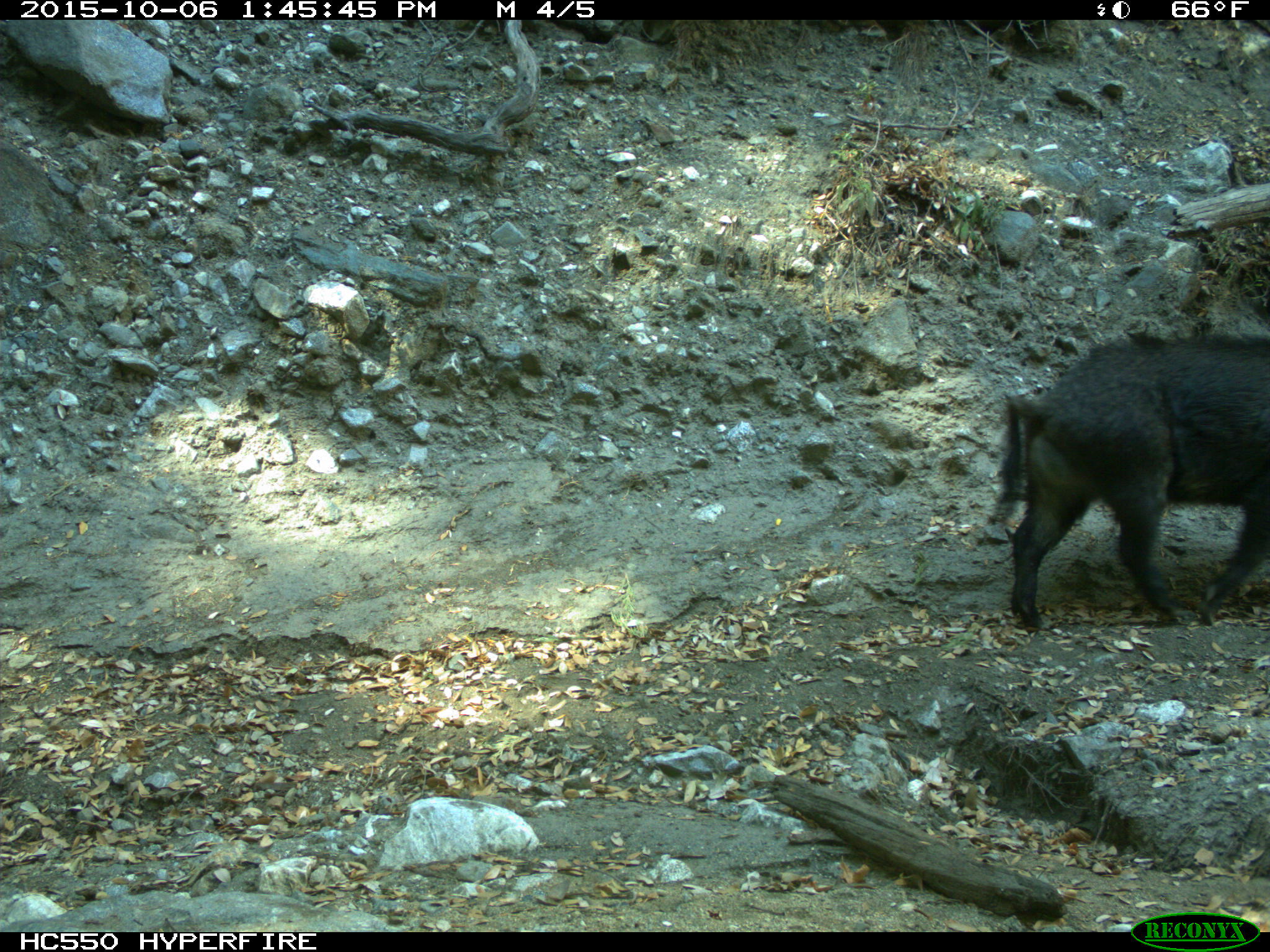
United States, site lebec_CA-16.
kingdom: Animalia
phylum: Chordata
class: Mammalia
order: Artiodactyla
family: Suidae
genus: Sus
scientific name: Sus scrofa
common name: wild boar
Sus scrofa (wild boar).